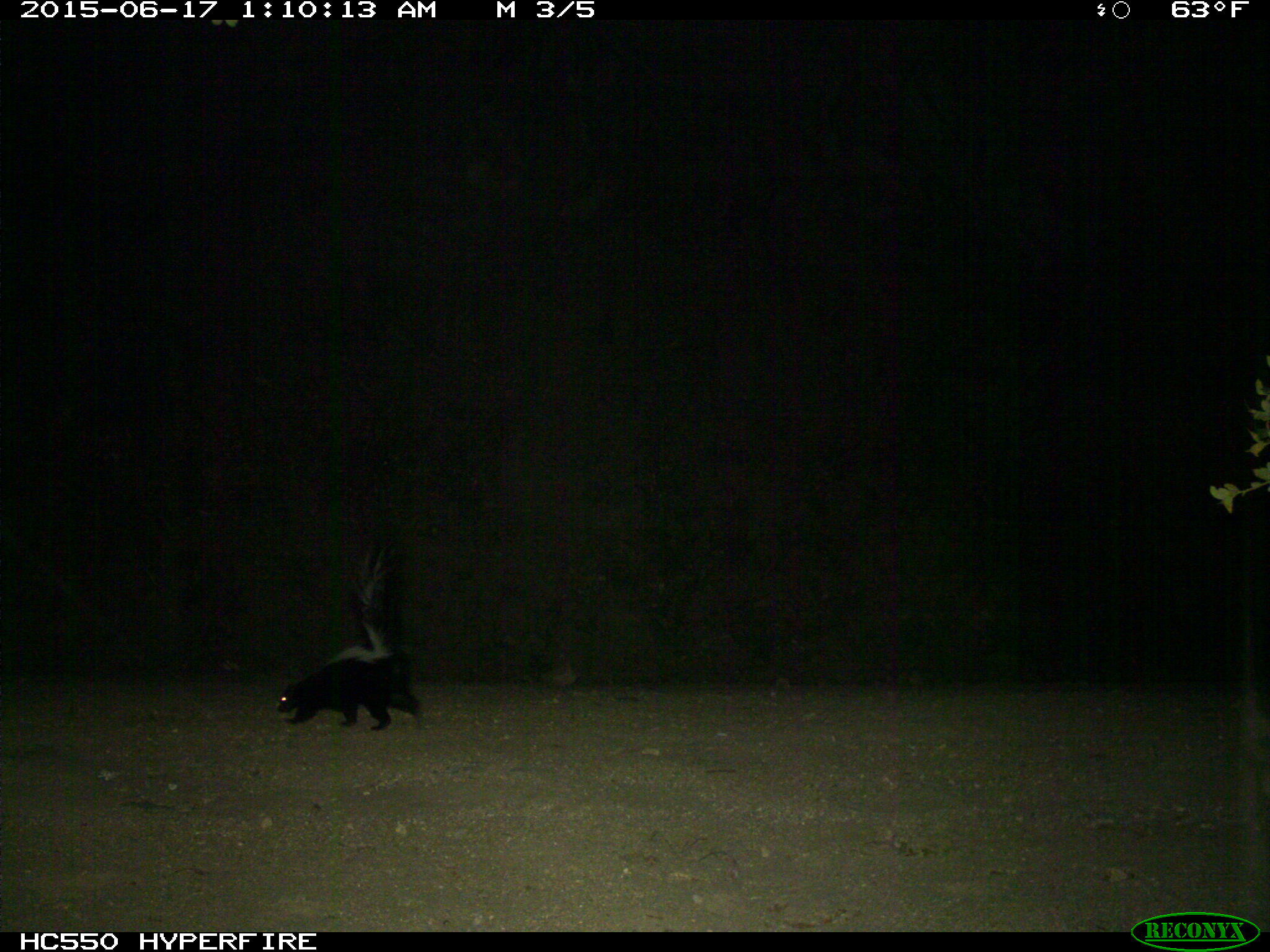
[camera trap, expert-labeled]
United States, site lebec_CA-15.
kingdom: Animalia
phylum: Chordata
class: Mammalia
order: Carnivora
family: Mephitidae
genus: Mephitis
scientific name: Mephitis mephitis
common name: striped skunk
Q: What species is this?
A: Mephitis mephitis (striped skunk).